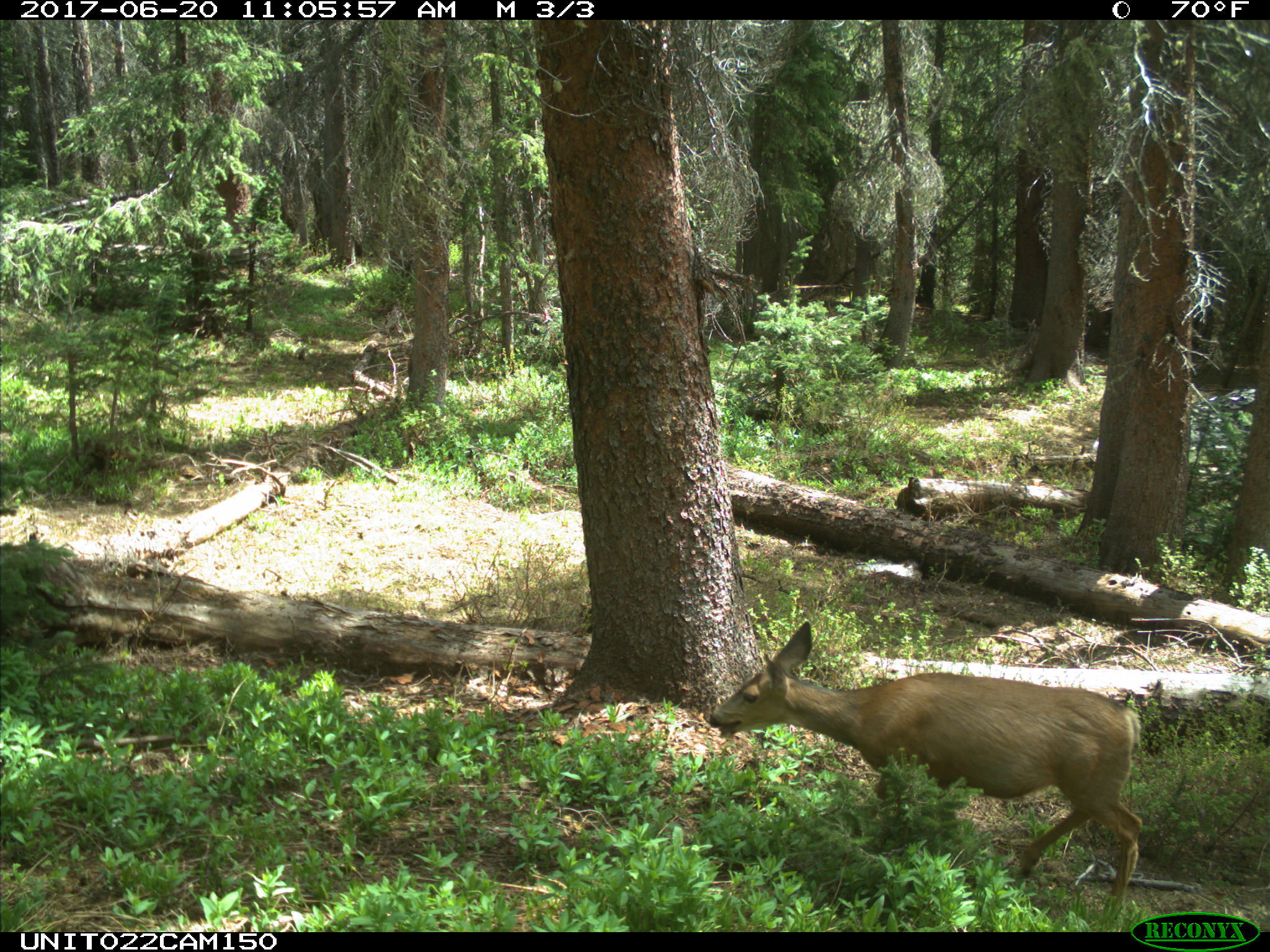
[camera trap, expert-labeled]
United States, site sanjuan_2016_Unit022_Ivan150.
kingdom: Animalia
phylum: Chordata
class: Mammalia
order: Artiodactyla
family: Cervidae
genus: Odocoileus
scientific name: Odocoileus hemionus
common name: mule deer